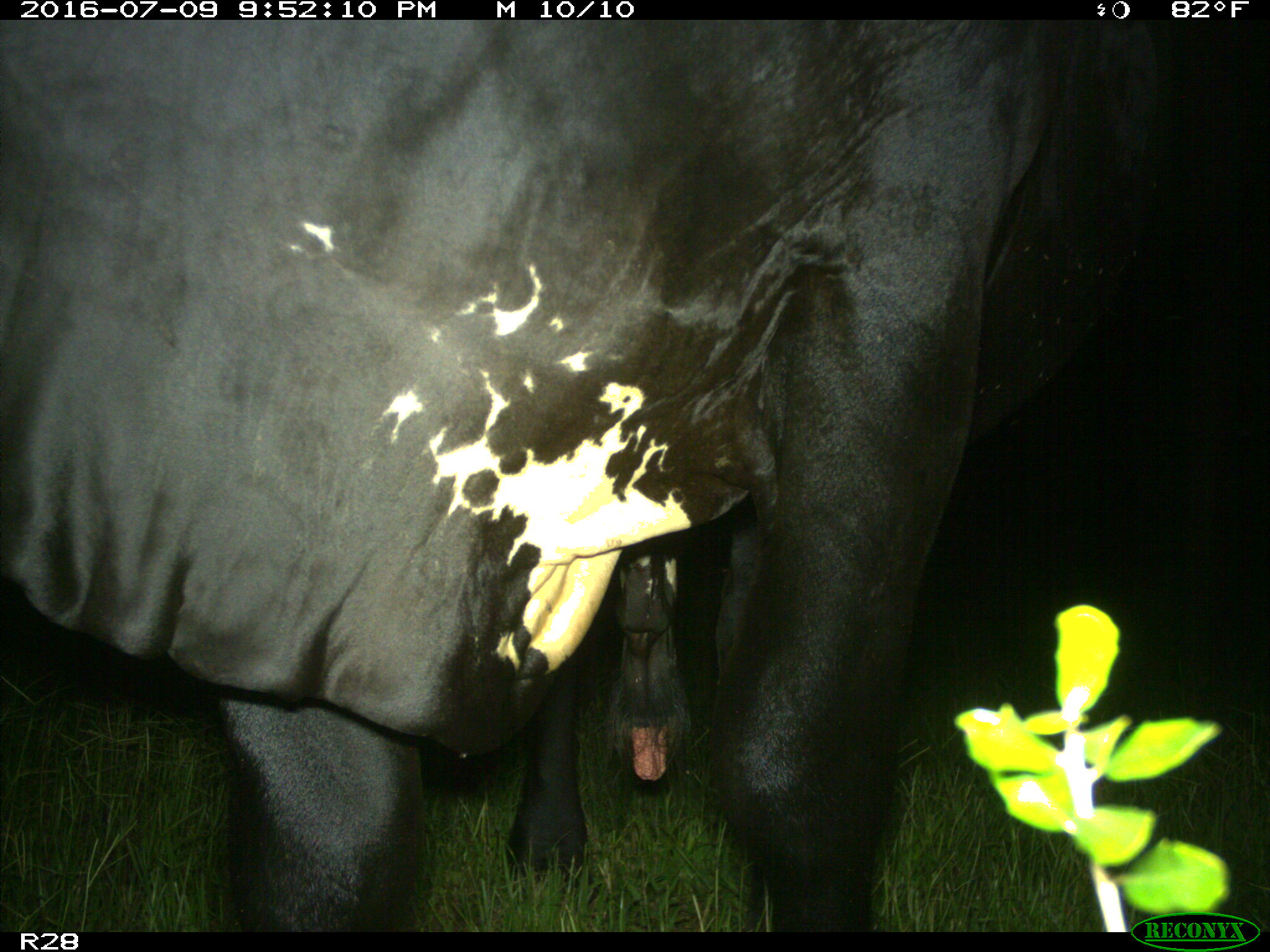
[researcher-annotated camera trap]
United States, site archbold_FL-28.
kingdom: Animalia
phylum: Chordata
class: Mammalia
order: Artiodactyla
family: Bovidae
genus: Bos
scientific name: Bos taurus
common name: domestic cow